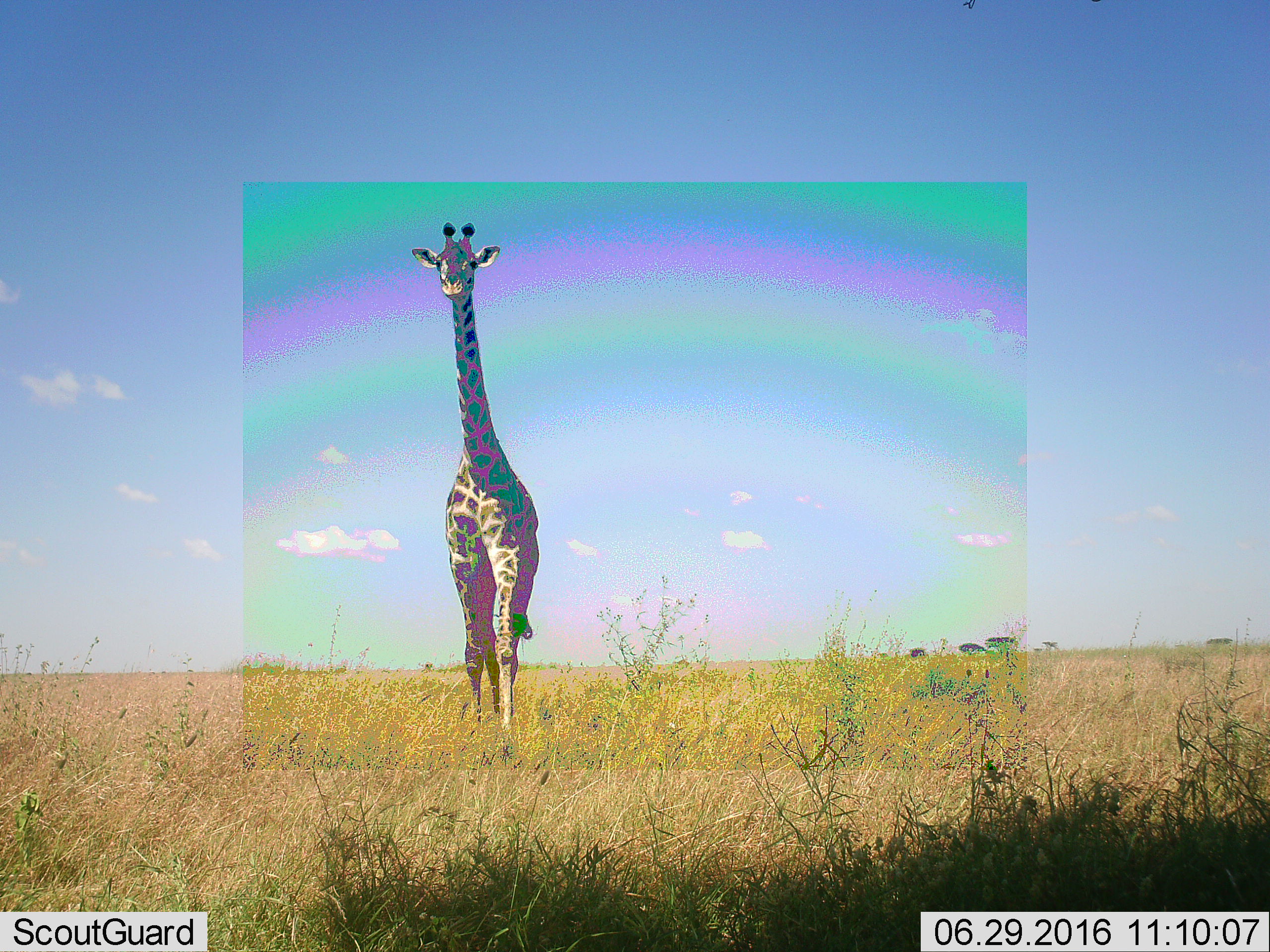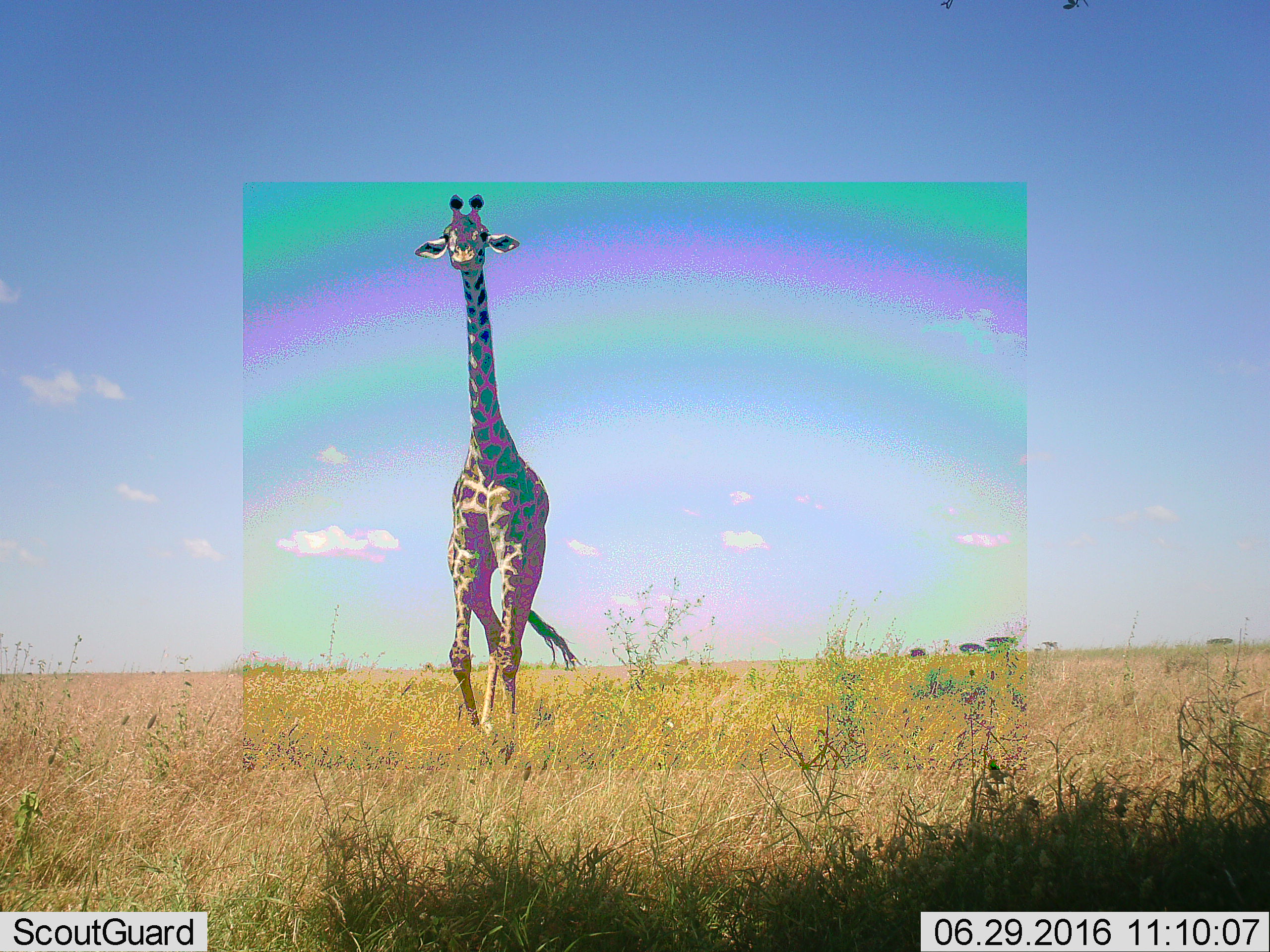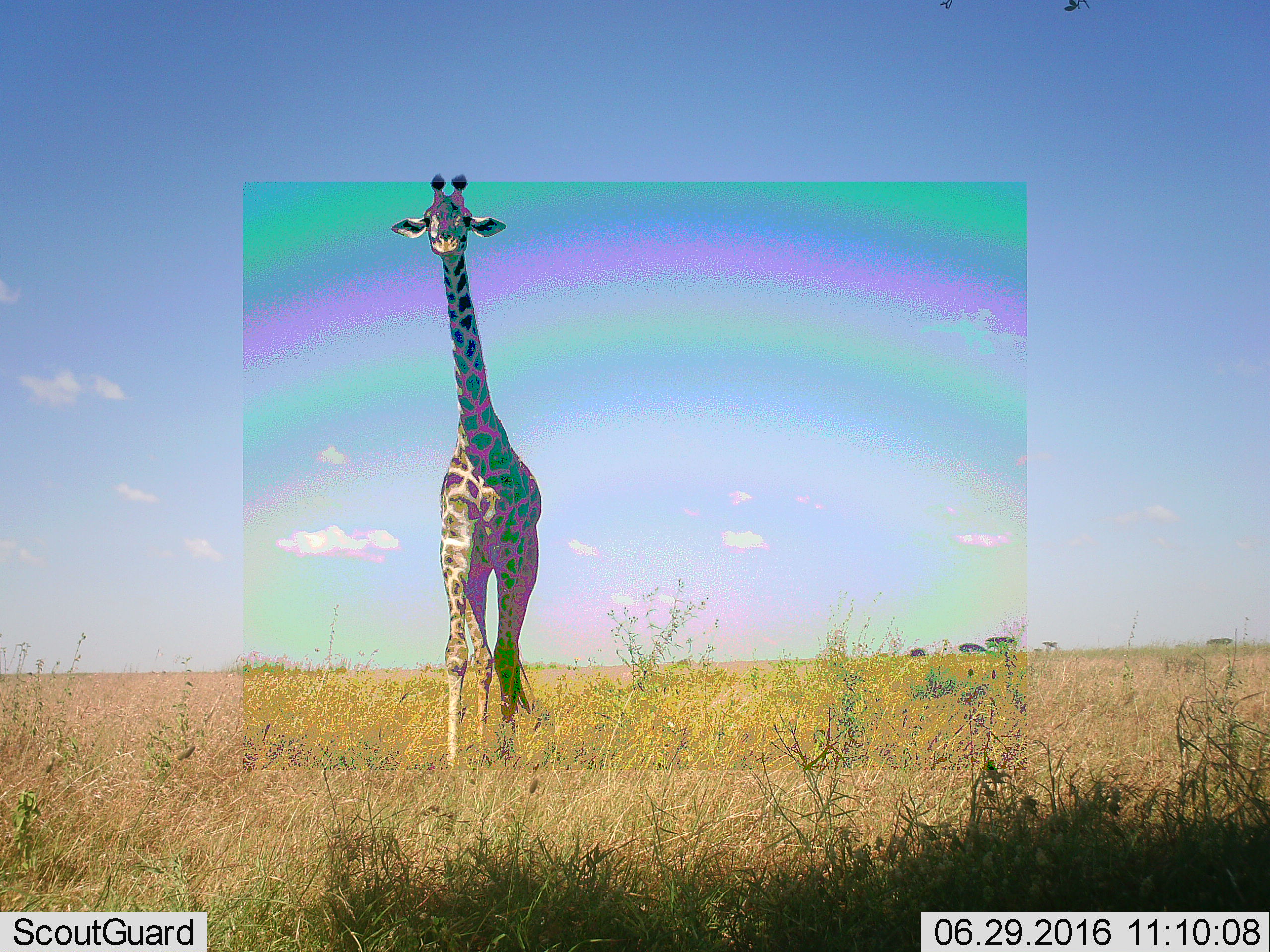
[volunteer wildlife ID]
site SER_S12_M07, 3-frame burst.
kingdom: Animalia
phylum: Chordata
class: Mammalia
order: Artiodactyla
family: Giraffidae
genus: Giraffa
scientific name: Giraffa camelopardalis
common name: giraffe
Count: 1.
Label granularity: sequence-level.